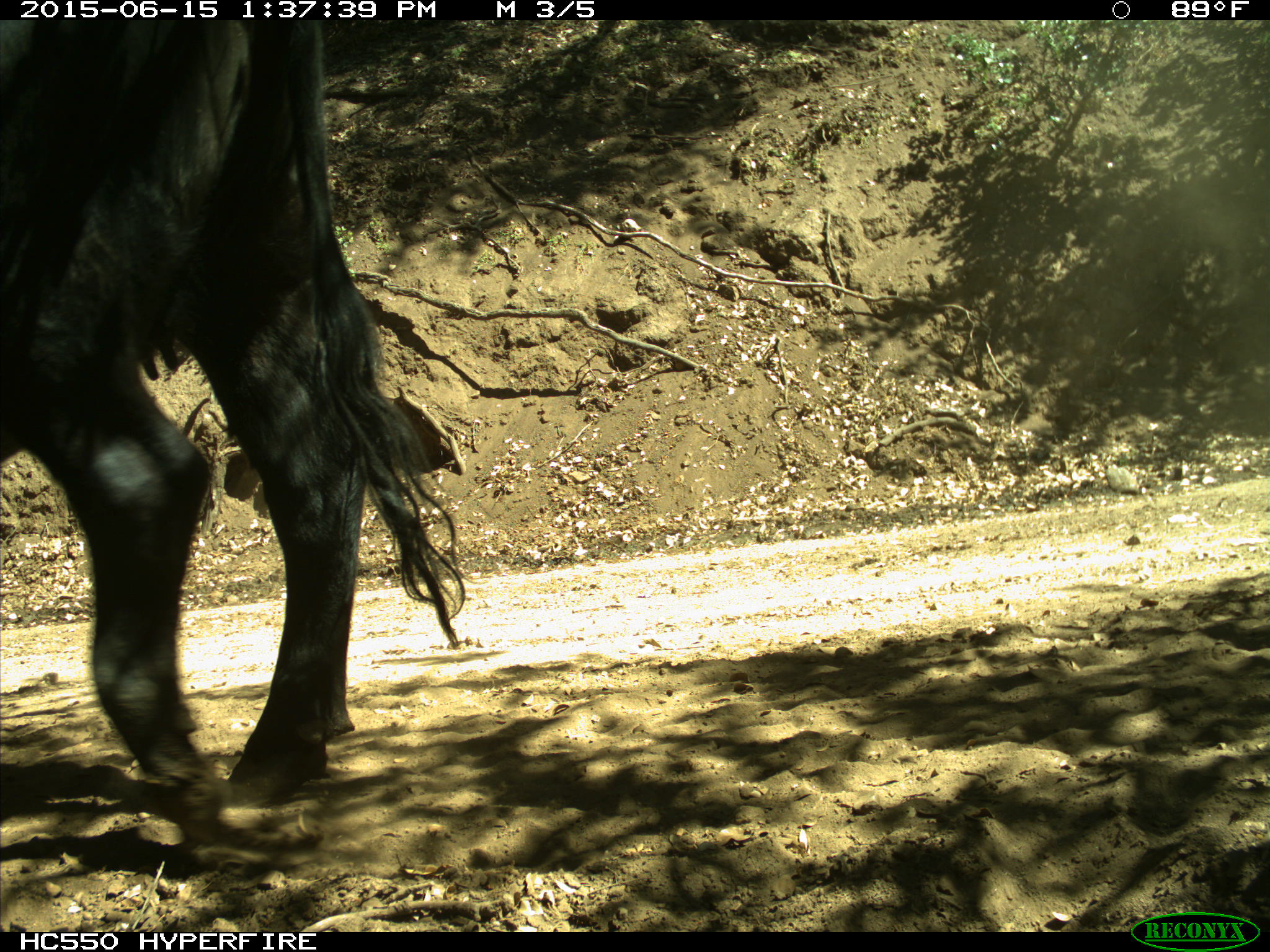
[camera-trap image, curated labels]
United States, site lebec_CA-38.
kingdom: Animalia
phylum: Chordata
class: Mammalia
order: Artiodactyla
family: Bovidae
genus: Bos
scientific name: Bos taurus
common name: domestic cow